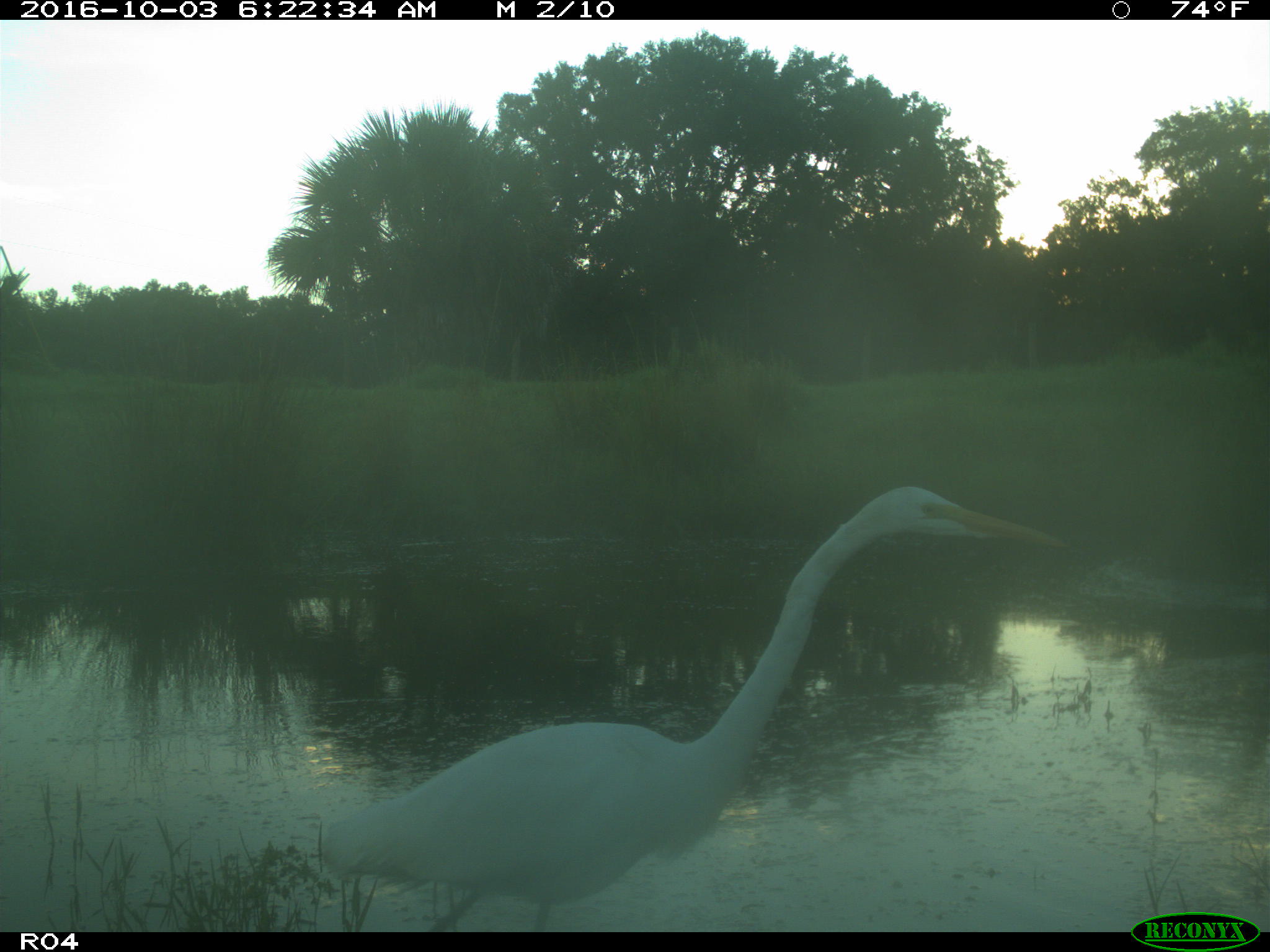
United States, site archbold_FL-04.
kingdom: Animalia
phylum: Chordata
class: Aves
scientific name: Aves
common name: birds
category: unidentified bird